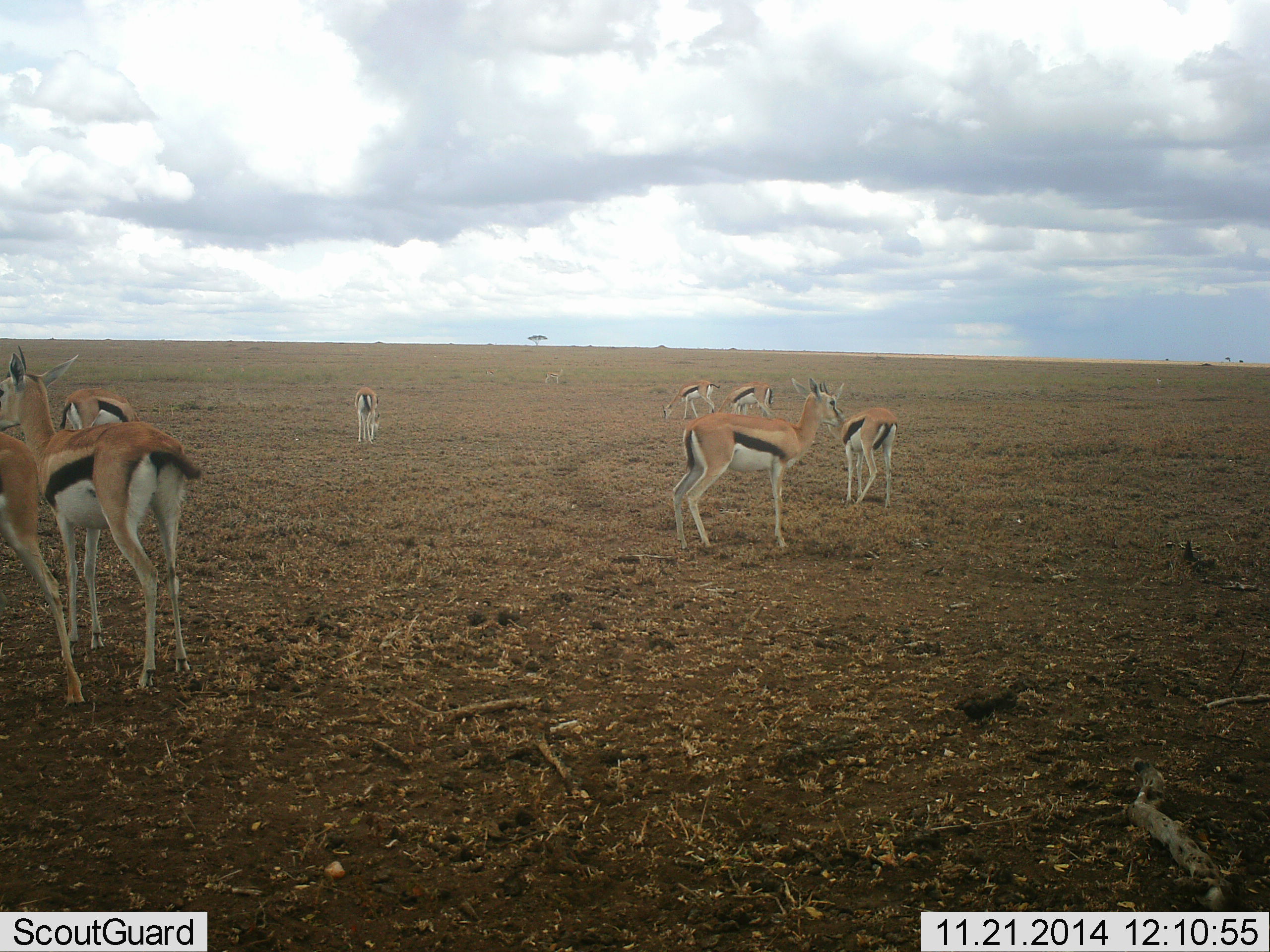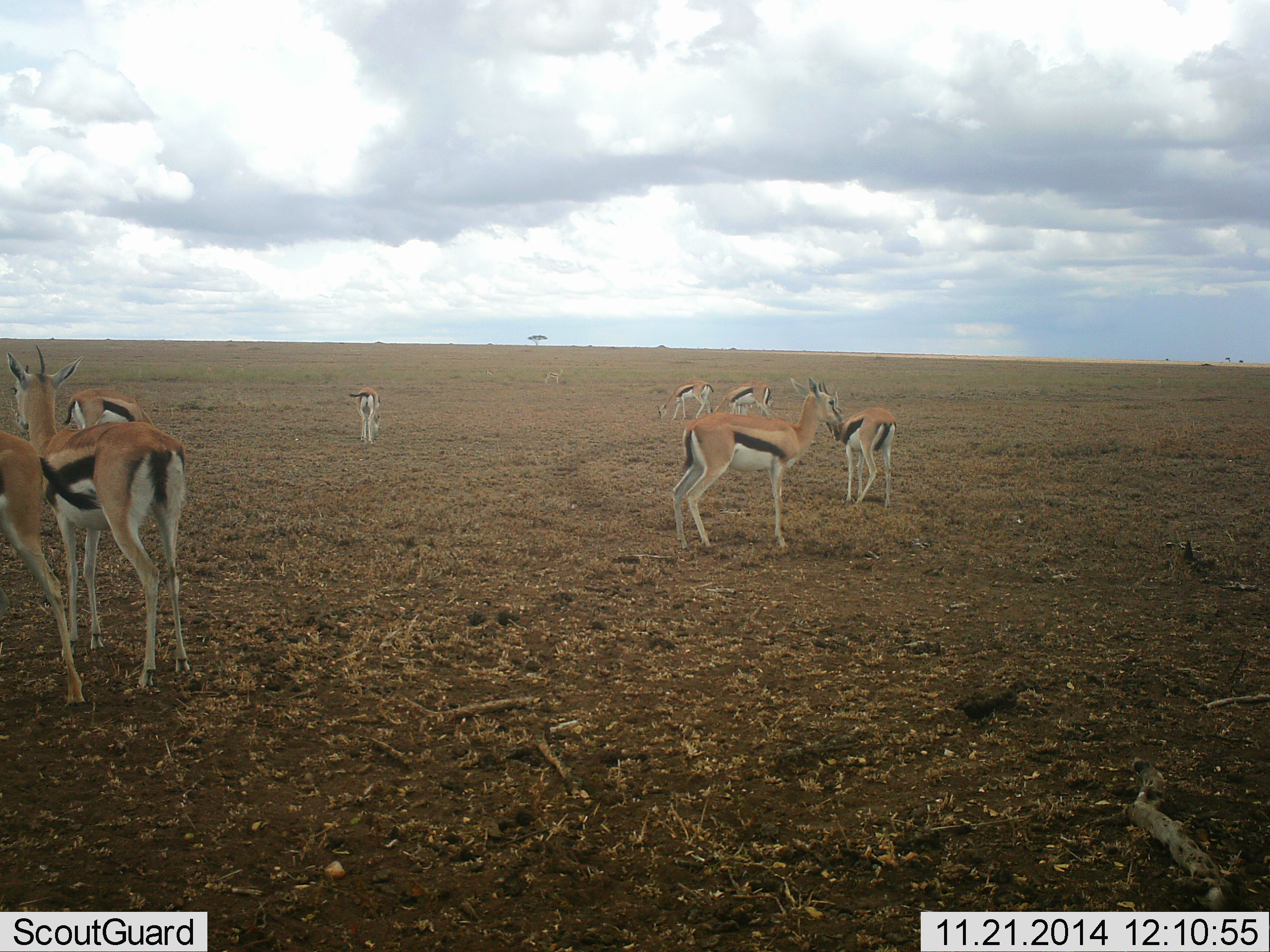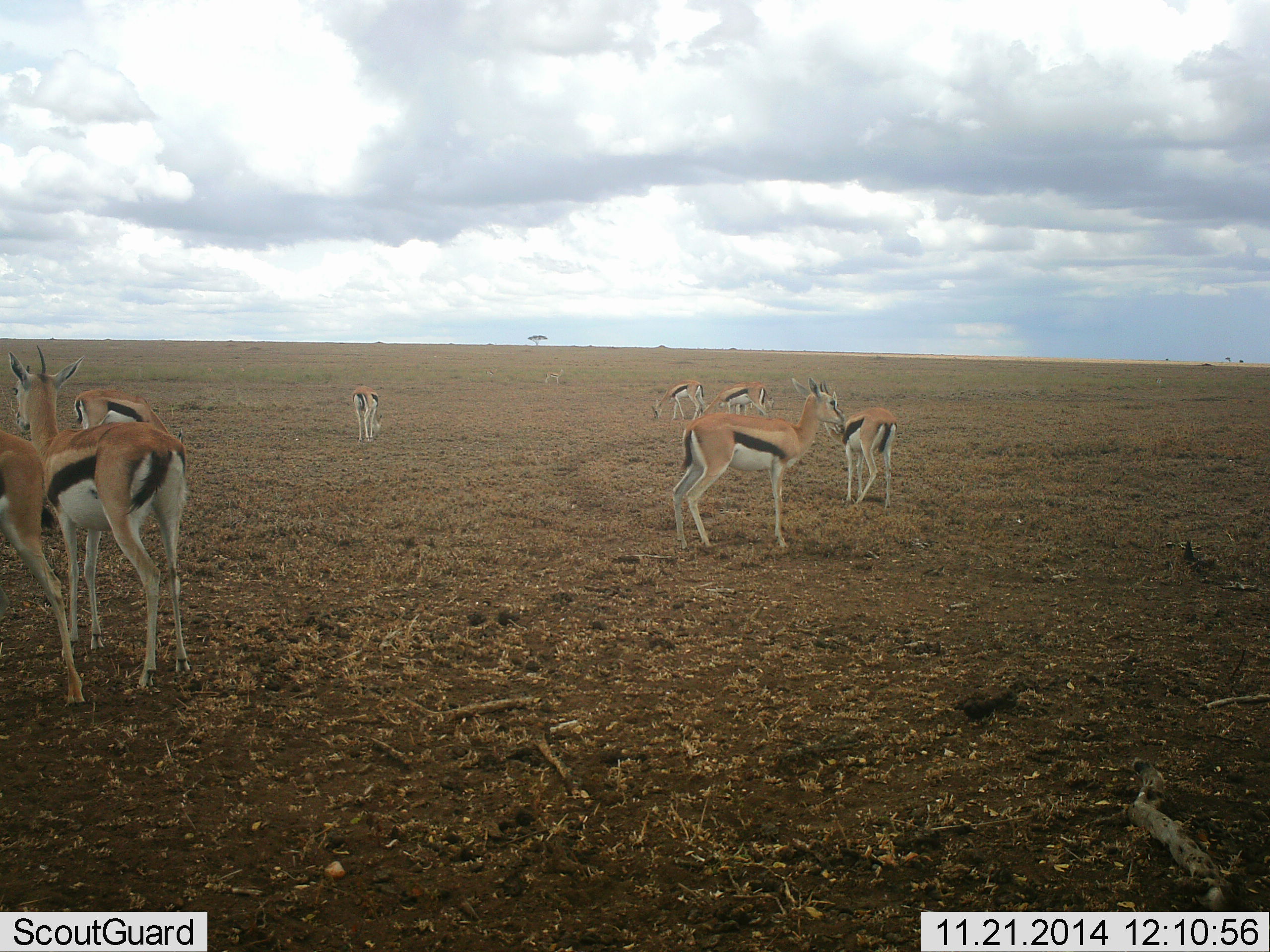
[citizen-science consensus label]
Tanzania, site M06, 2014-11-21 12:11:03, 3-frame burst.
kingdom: Animalia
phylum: Chordata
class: Mammalia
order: Artiodactyla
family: Bovidae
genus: Eudorcas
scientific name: Eudorcas thomsonii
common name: thomson's gazelle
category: gazellethomsons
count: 8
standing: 100%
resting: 0%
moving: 30%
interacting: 20%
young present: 0%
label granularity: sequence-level